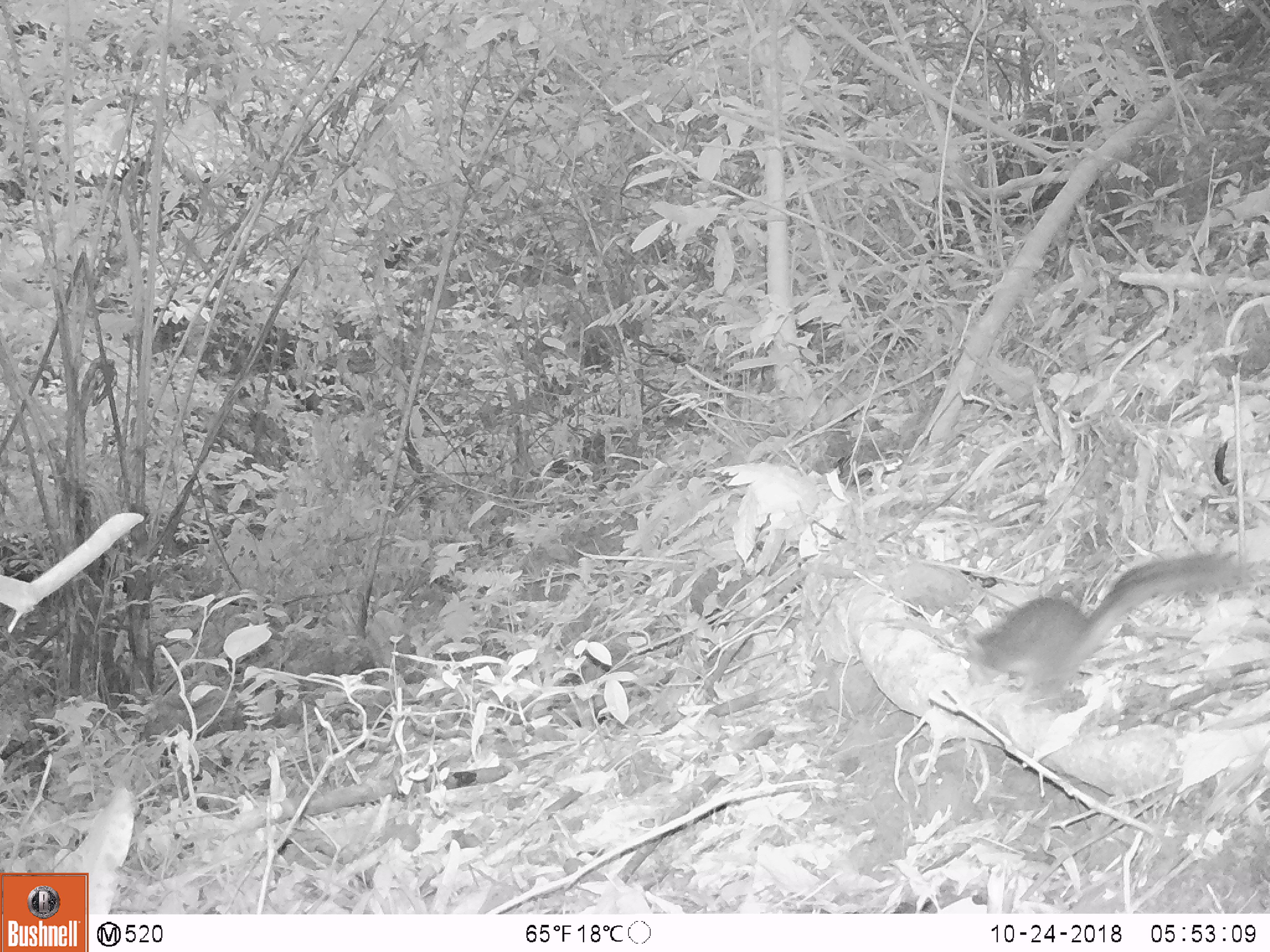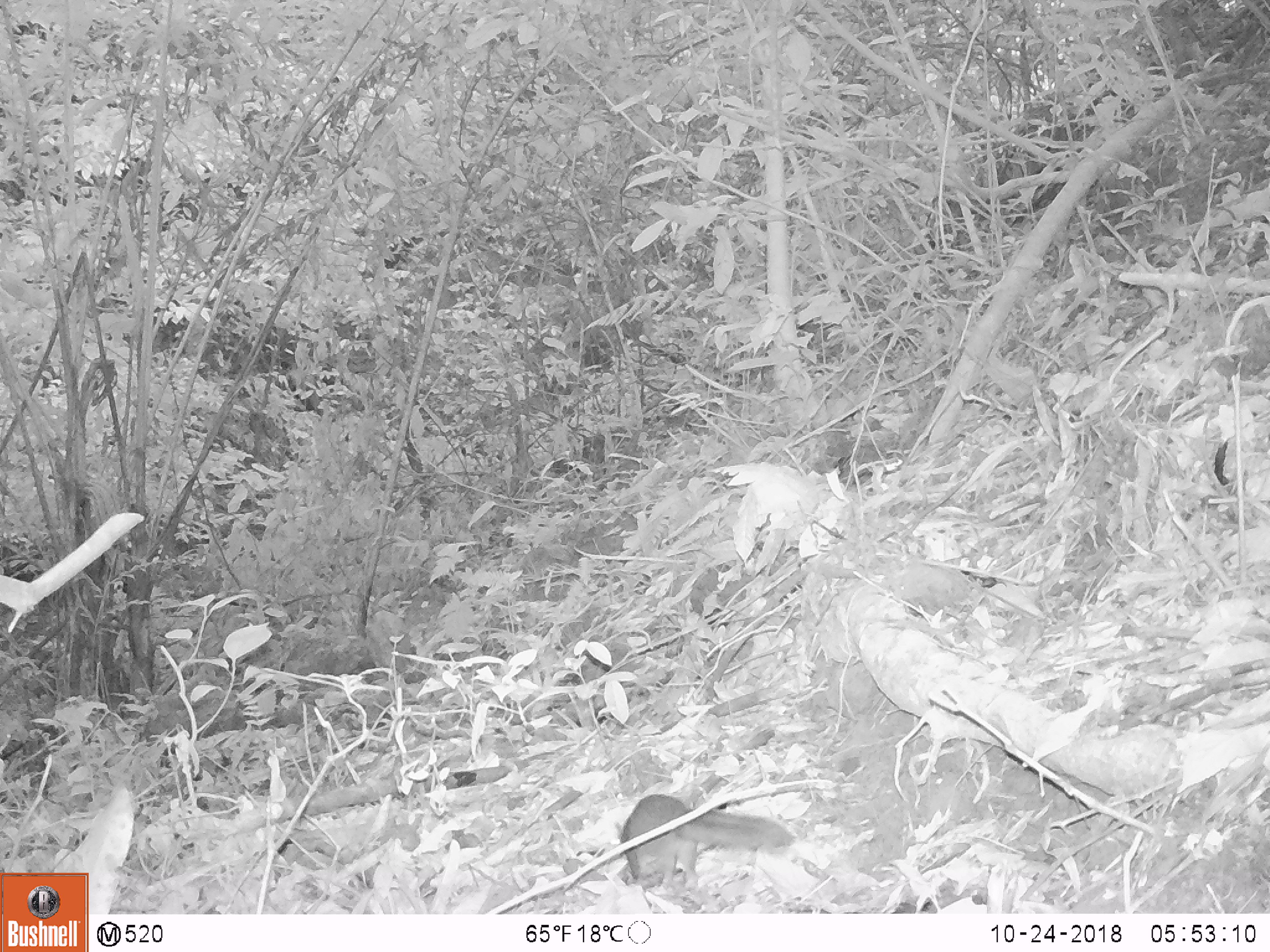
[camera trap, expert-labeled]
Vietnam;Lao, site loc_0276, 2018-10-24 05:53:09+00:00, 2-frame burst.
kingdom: Animalia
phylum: Chordata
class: Mammalia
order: Rodentia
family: Sciuridae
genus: Sciurus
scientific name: Sciurus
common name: squirrel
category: unidentified squirrel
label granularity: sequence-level